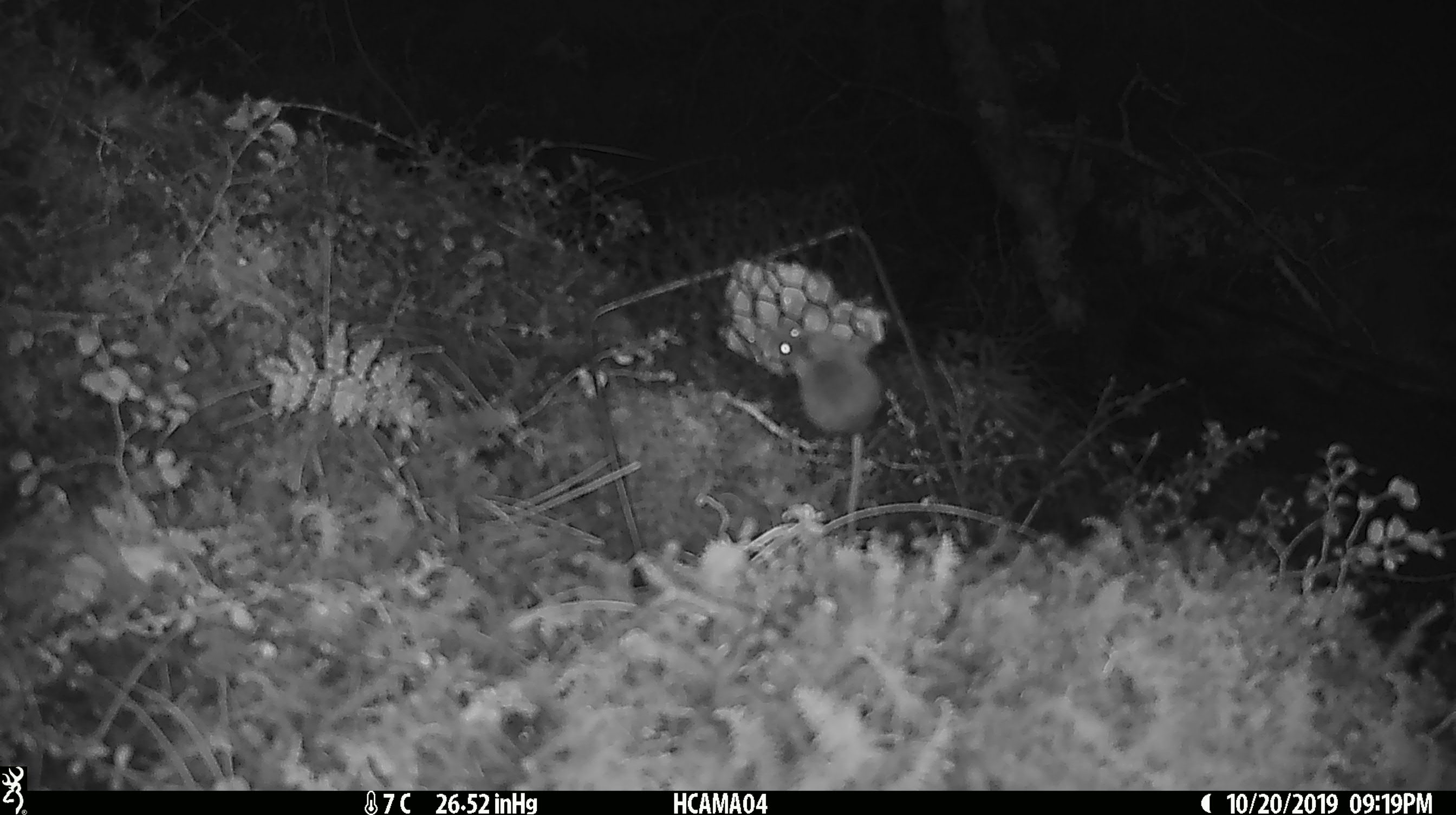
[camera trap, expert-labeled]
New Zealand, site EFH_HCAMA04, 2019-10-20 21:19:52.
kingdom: Animalia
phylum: Chordata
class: Mammalia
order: Rodentia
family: Muridae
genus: Mus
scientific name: Mus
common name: mouse